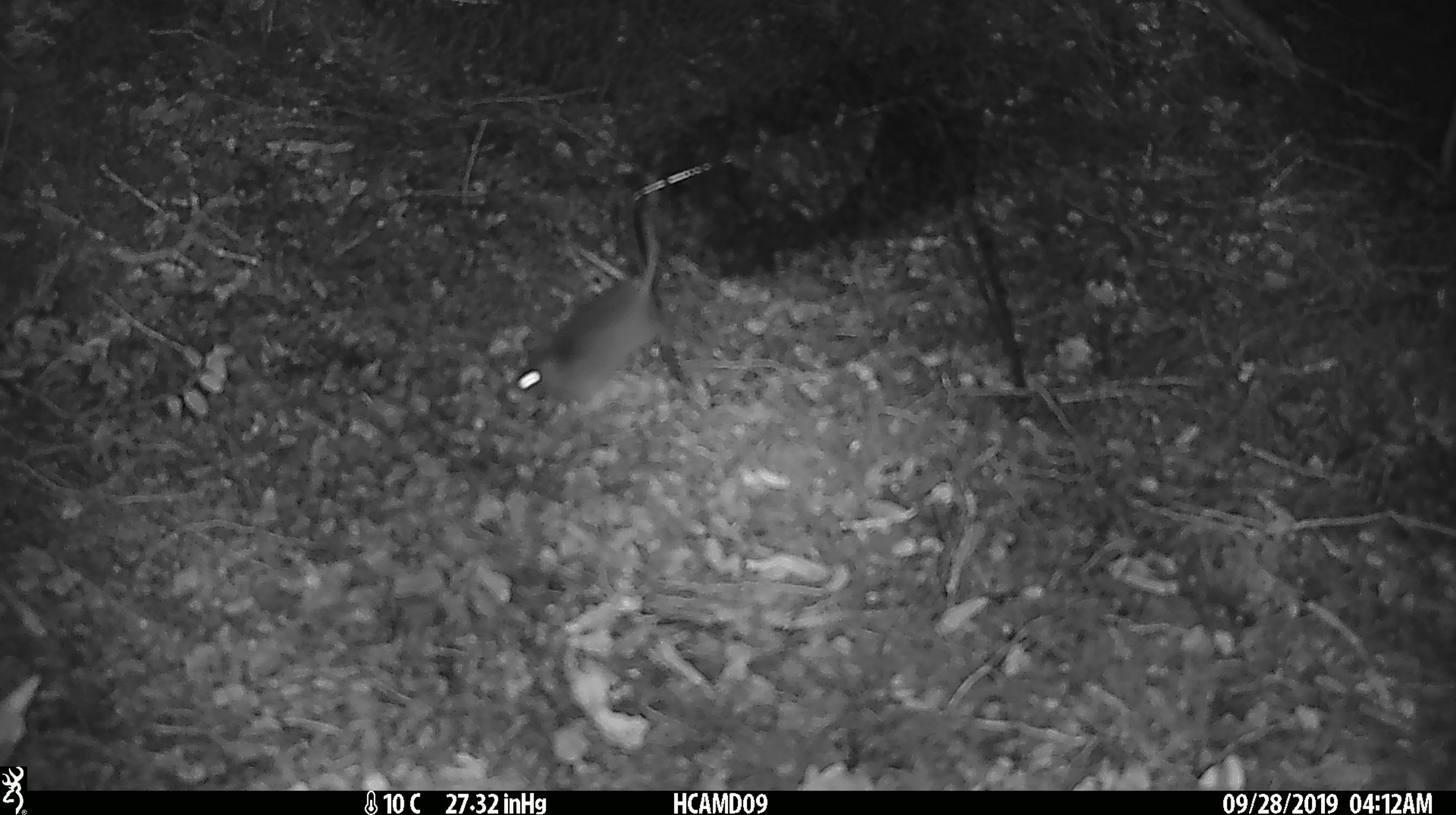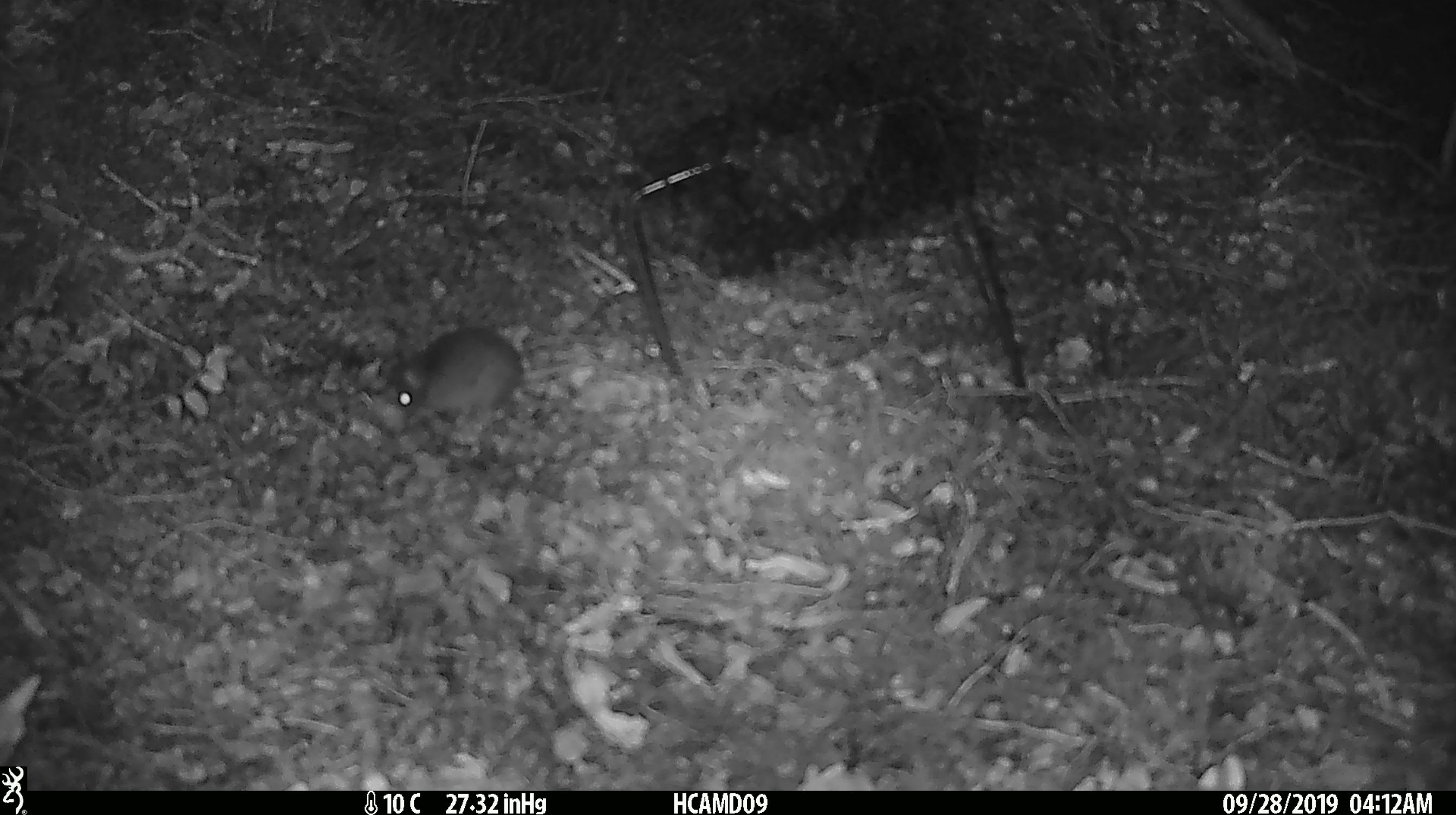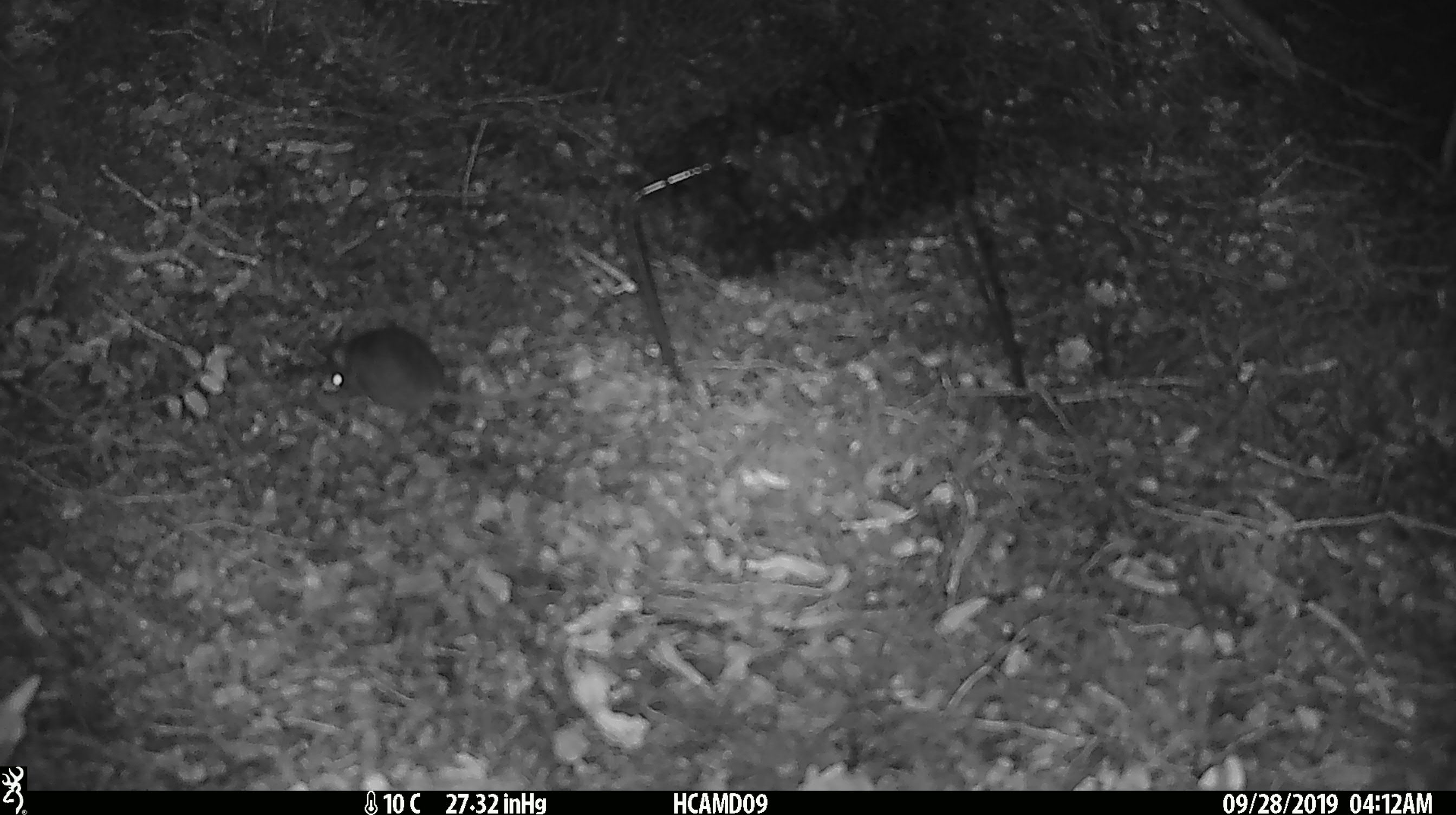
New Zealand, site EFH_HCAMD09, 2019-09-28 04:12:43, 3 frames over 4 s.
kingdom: Animalia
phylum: Chordata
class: Mammalia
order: Rodentia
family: Muridae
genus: Mus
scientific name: Mus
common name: mouse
Mouse (Mus).